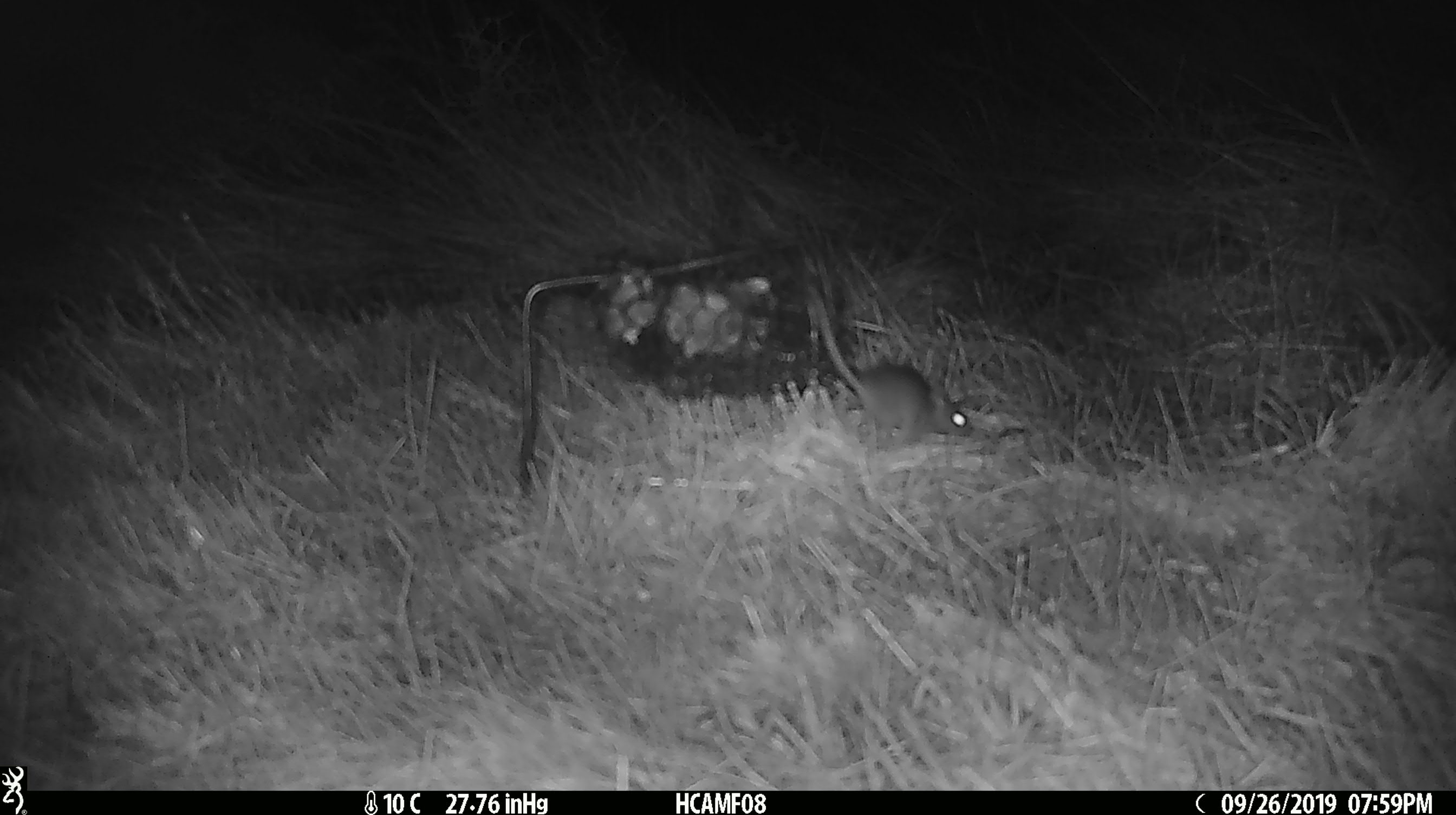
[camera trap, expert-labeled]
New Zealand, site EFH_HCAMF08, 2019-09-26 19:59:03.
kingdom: Animalia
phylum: Chordata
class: Mammalia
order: Rodentia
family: Muridae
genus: Mus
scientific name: Mus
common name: mouse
Mouse (Mus).